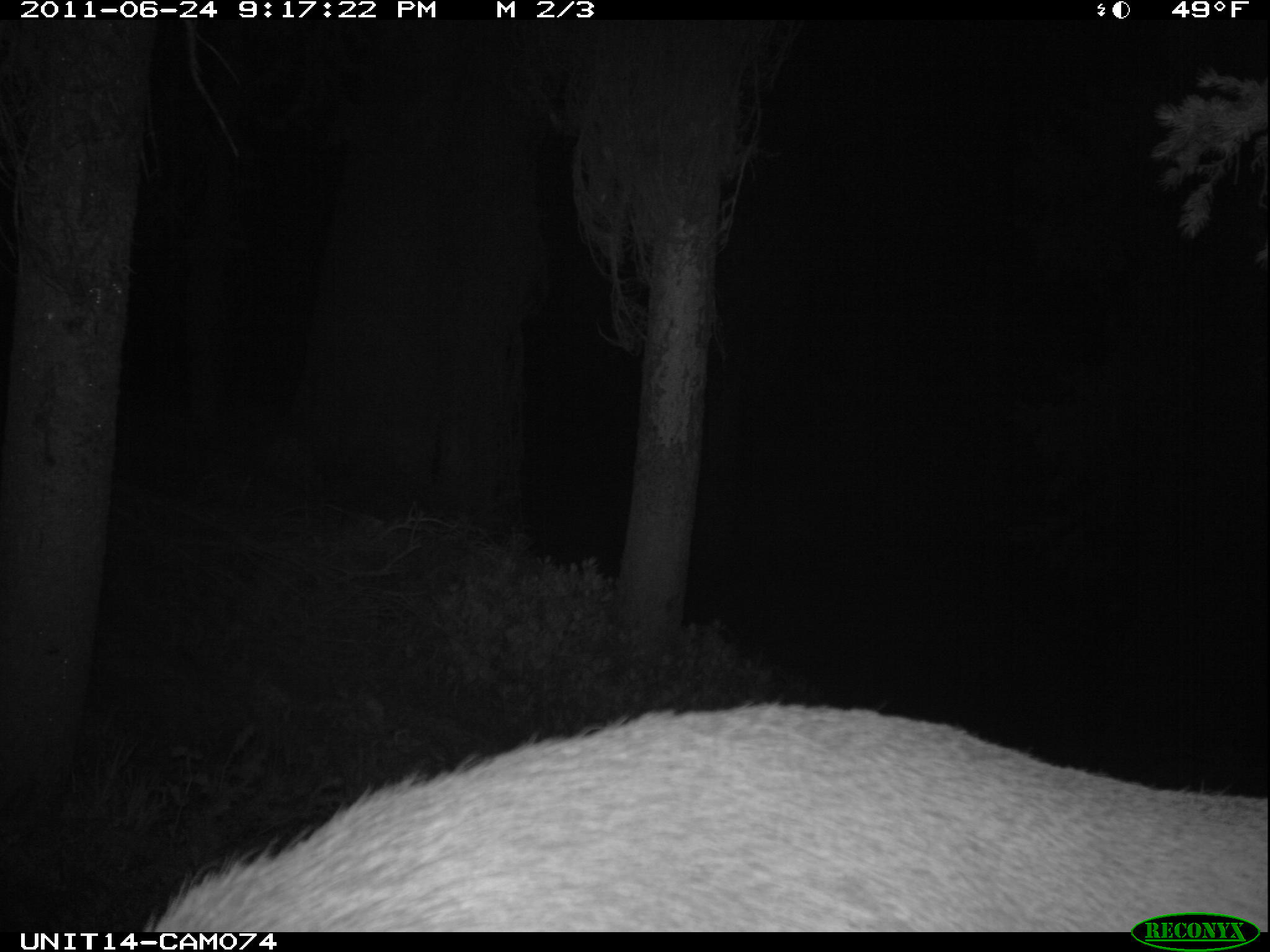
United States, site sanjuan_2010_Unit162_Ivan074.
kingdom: Animalia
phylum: Chordata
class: Mammalia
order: Artiodactyla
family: Cervidae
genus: Cervus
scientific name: Cervus elaphus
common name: red deer